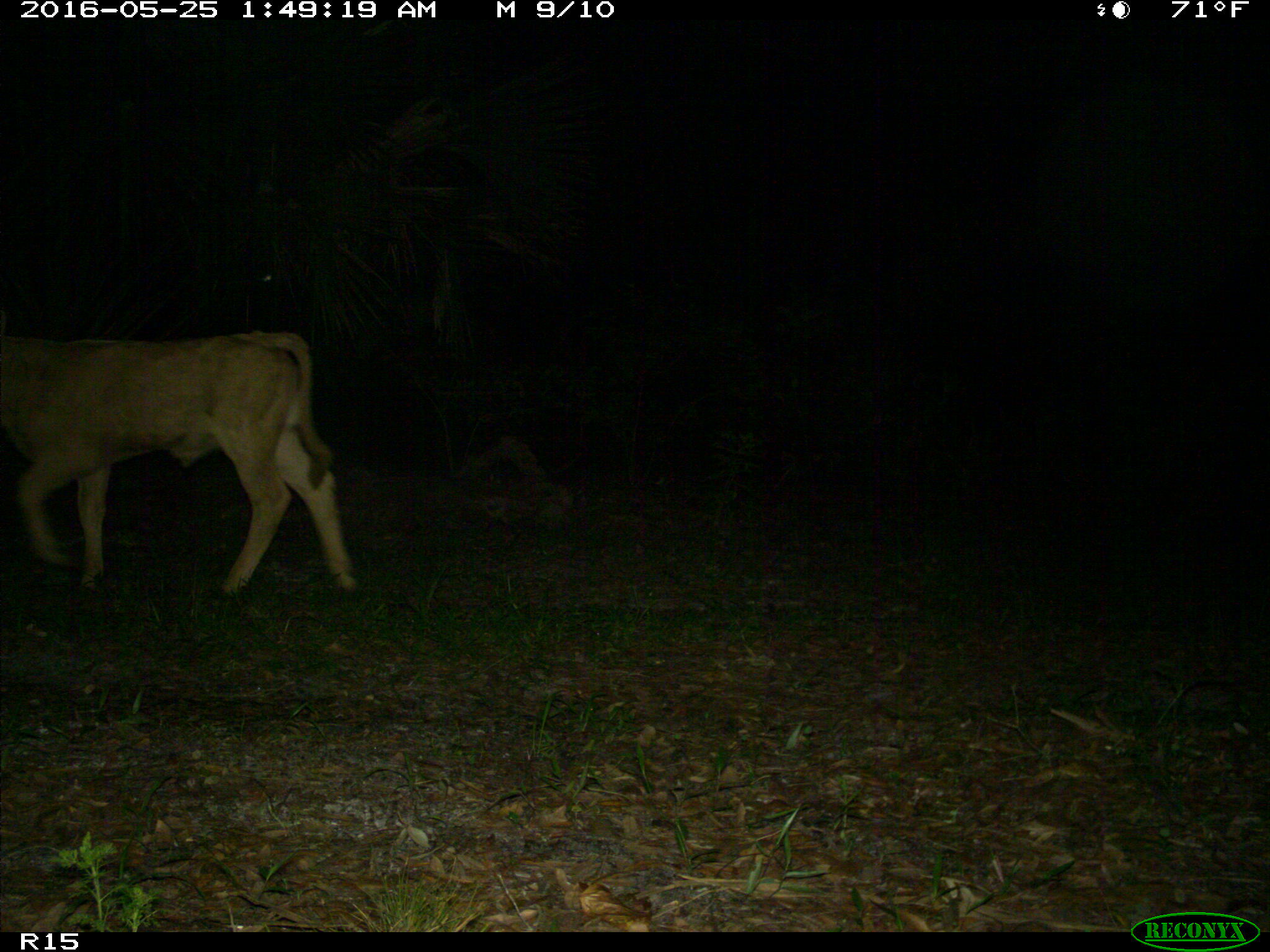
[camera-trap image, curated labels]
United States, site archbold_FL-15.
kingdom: Animalia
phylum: Chordata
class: Mammalia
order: Artiodactyla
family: Bovidae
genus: Bos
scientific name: Bos taurus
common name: domestic cow